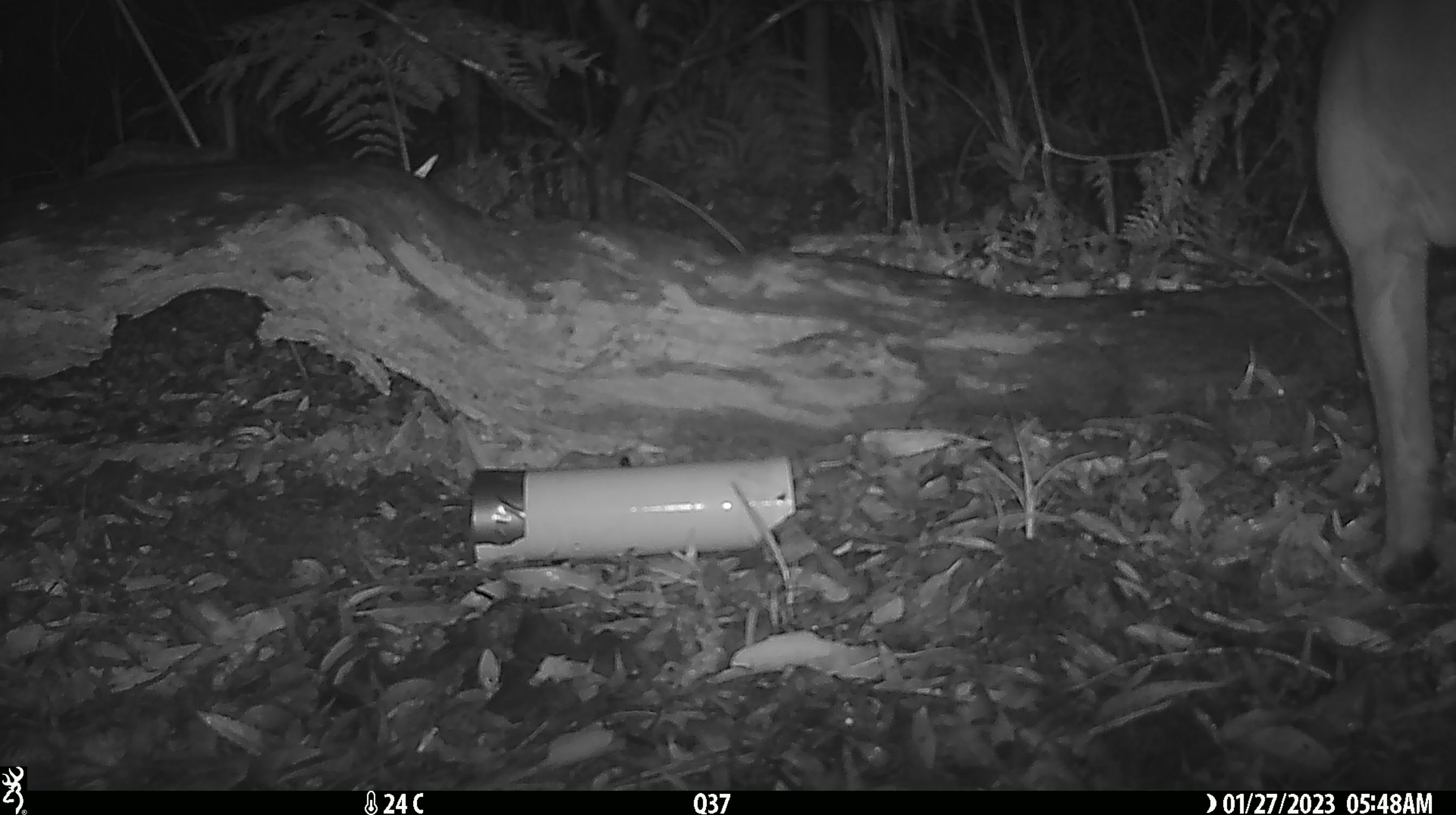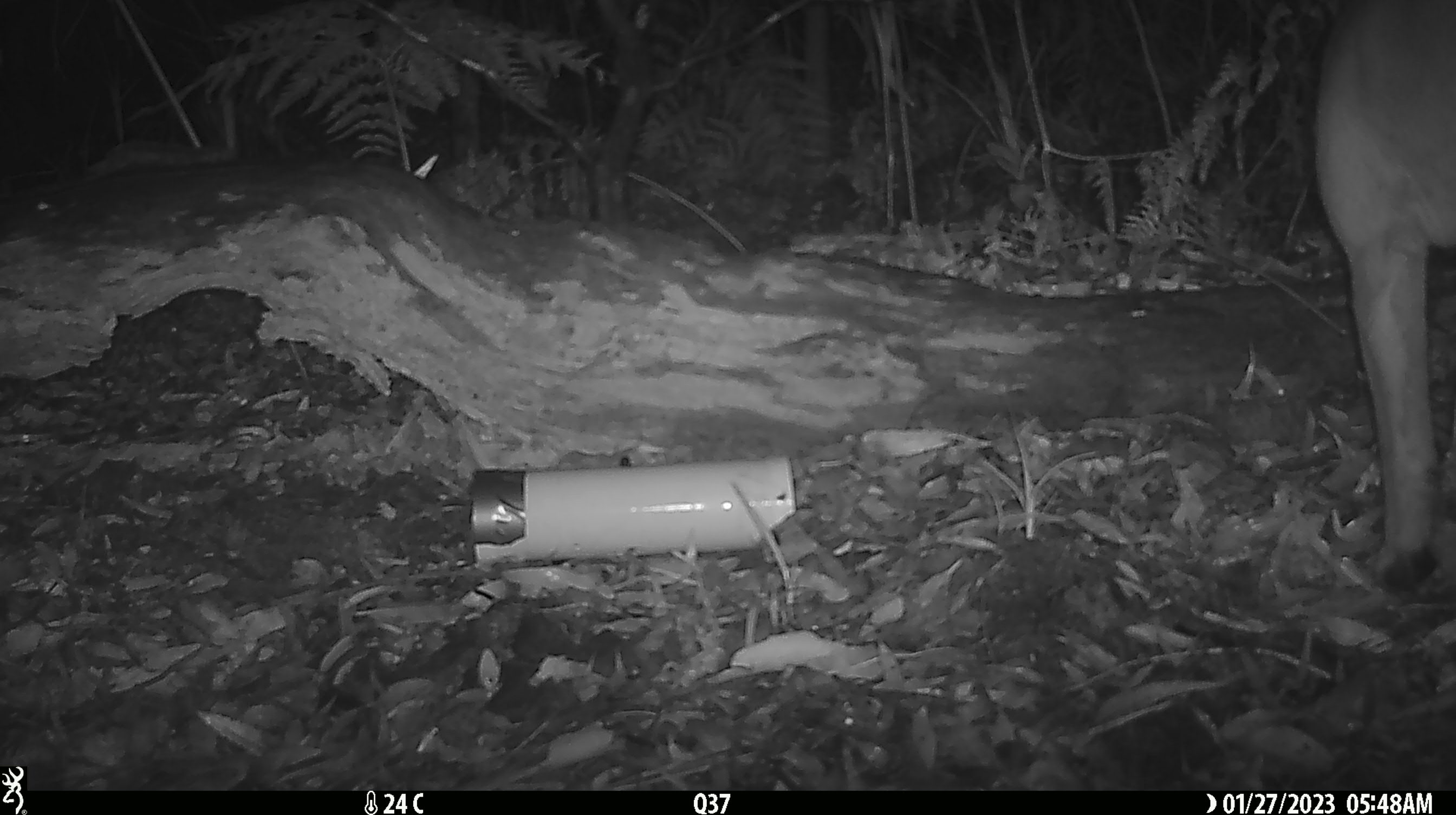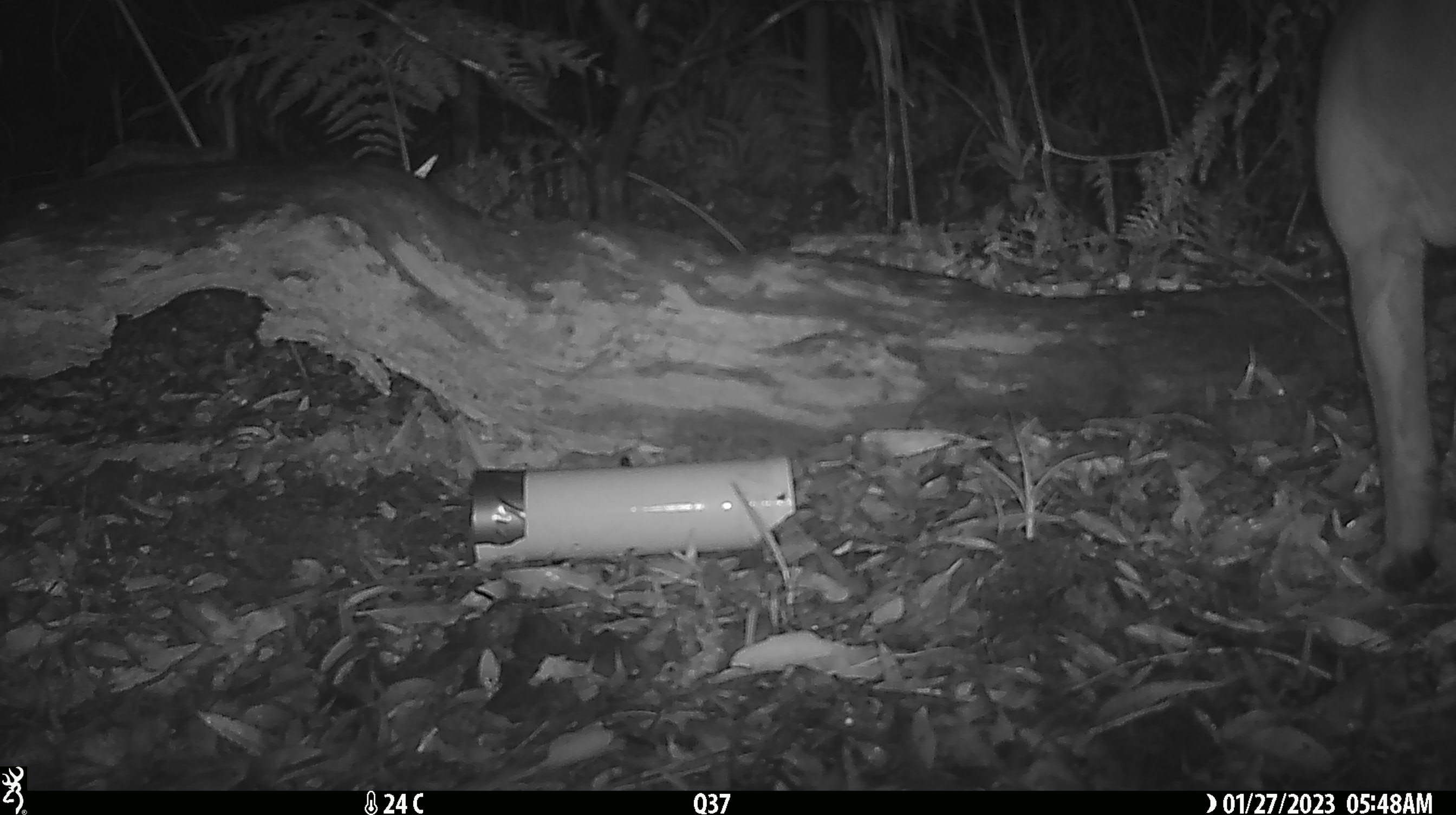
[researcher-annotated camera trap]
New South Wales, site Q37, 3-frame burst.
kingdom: Animalia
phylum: Chordata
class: Mammalia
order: Carnivora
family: Canidae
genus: Canis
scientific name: Canis familiaris dingo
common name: dingo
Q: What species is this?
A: Dingo (Canis familiaris dingo).